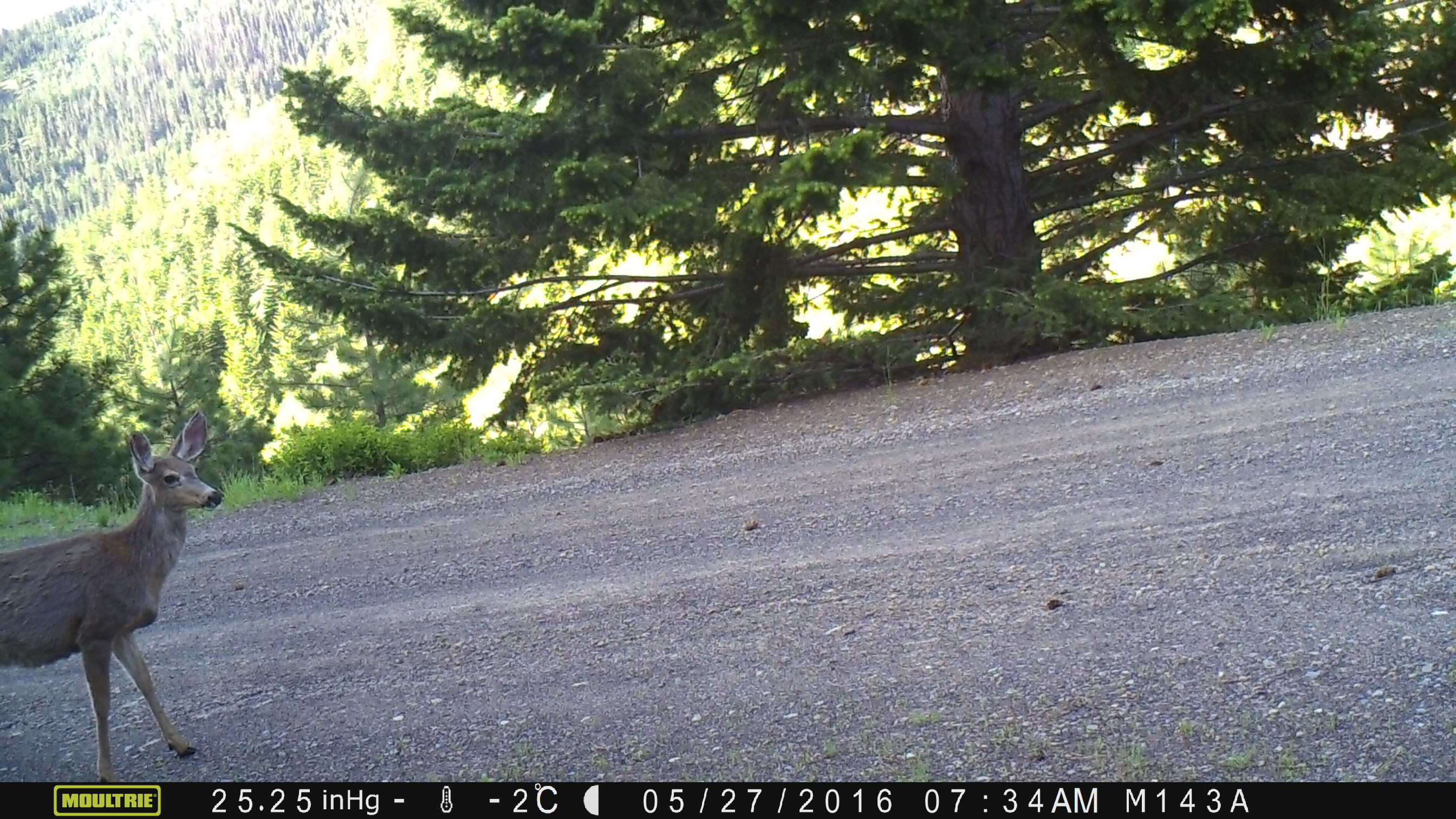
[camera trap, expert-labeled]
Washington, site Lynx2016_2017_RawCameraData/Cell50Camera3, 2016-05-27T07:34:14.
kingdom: Animalia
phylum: Chordata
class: Mammalia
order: Artiodactyla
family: Cervidae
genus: Odocoileus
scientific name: Odocoileus hemionus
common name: mule deer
Odocoileus hemionus (mule deer). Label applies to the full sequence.